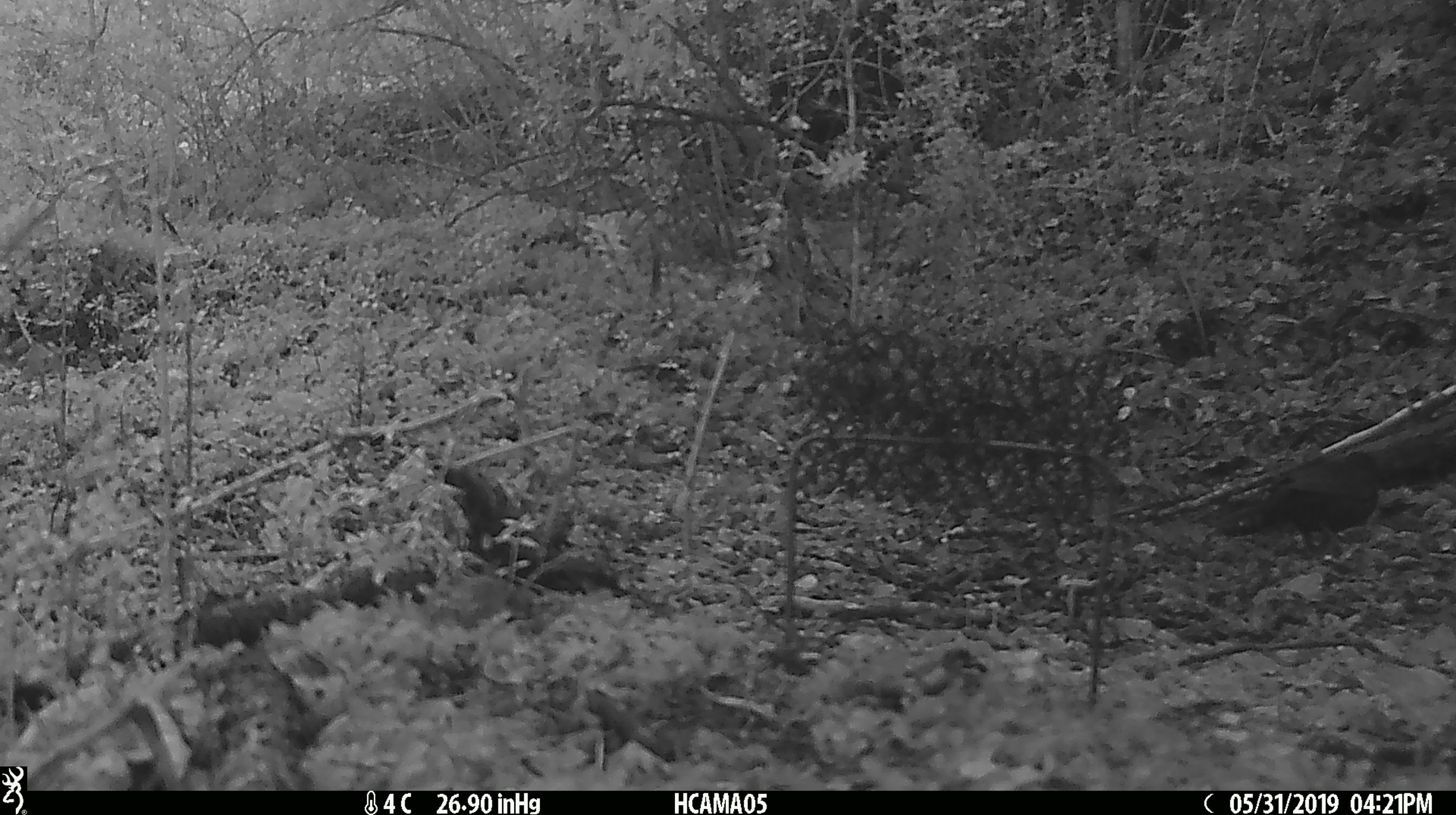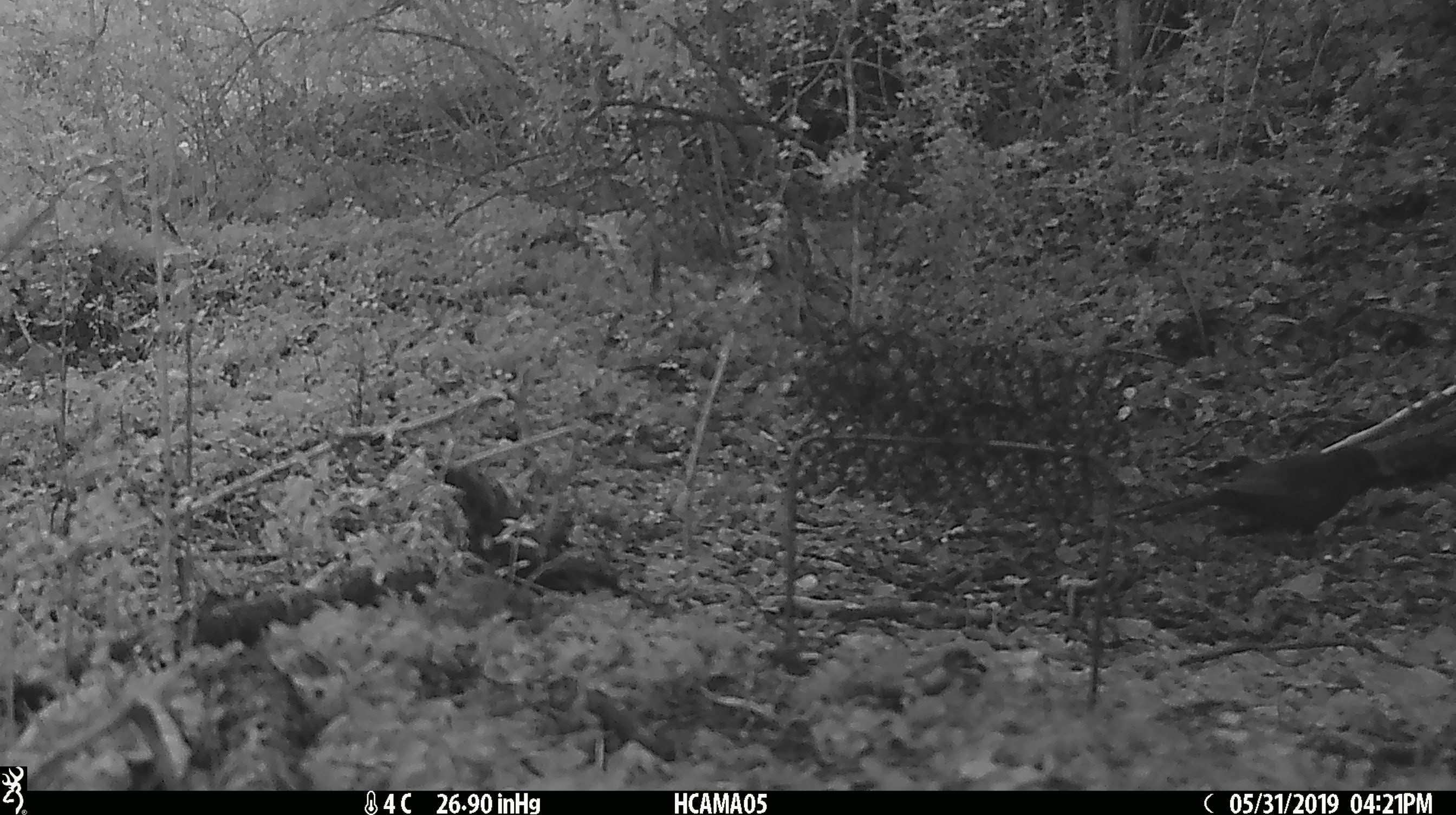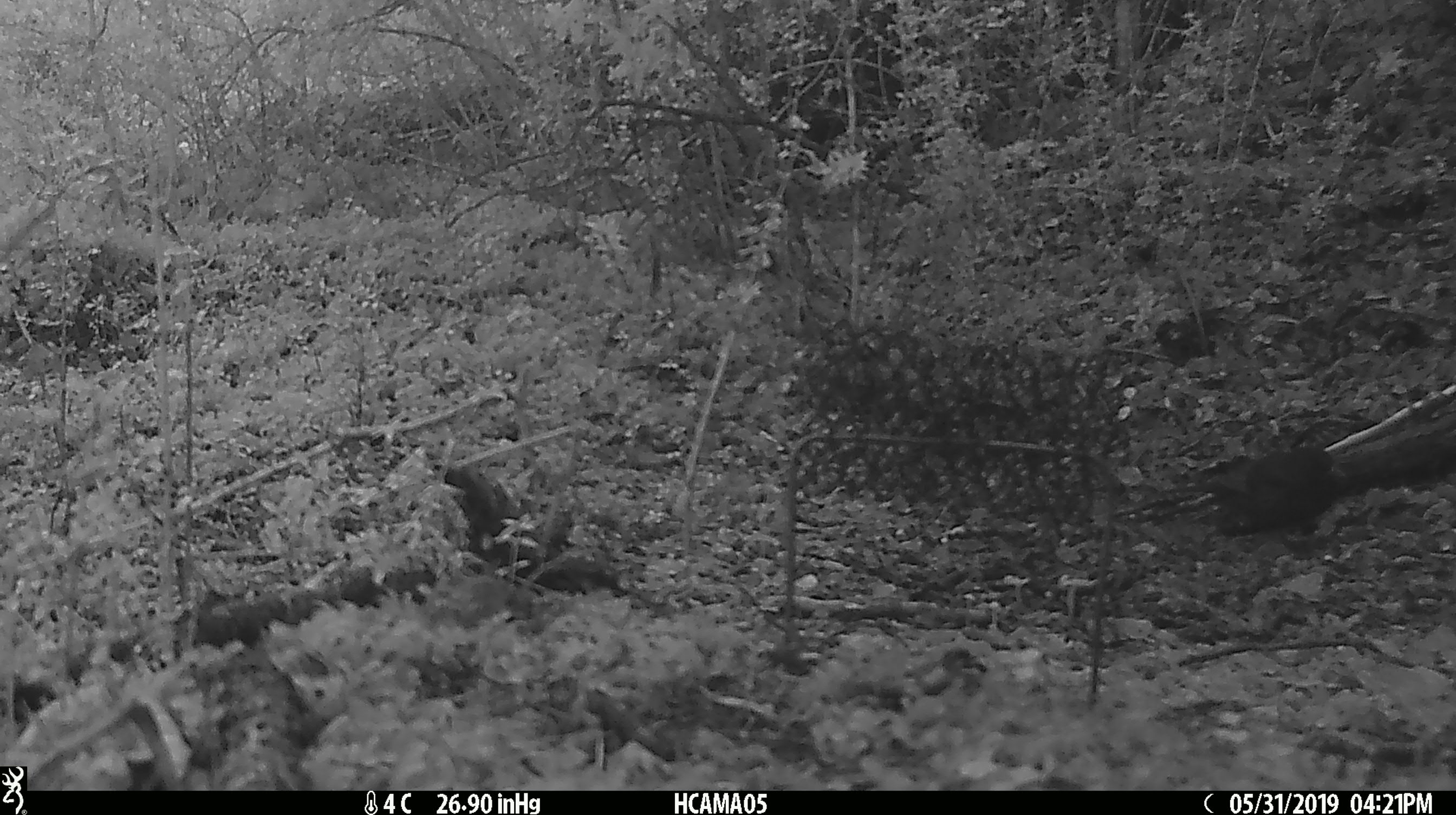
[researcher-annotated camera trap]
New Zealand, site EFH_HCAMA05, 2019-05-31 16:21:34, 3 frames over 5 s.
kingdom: Animalia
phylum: Chordata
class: Aves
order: Passeriformes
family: Turdidae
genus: Turdus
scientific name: Turdus merula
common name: eurasian blackbird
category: blackbird